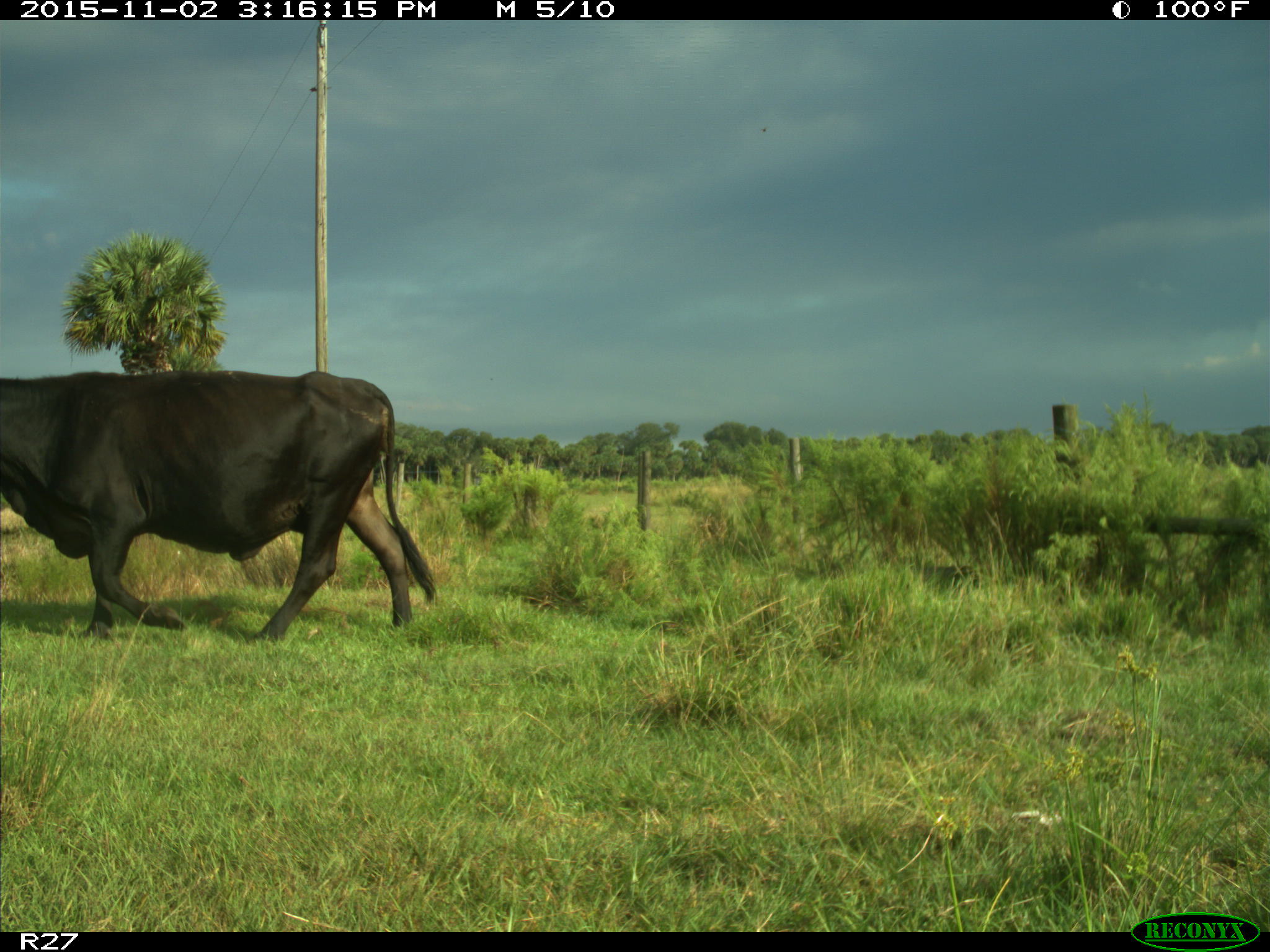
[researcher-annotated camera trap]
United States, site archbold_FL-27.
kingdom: Animalia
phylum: Chordata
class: Mammalia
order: Artiodactyla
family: Bovidae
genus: Bos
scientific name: Bos taurus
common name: domestic cow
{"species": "Bos taurus (domestic cow)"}